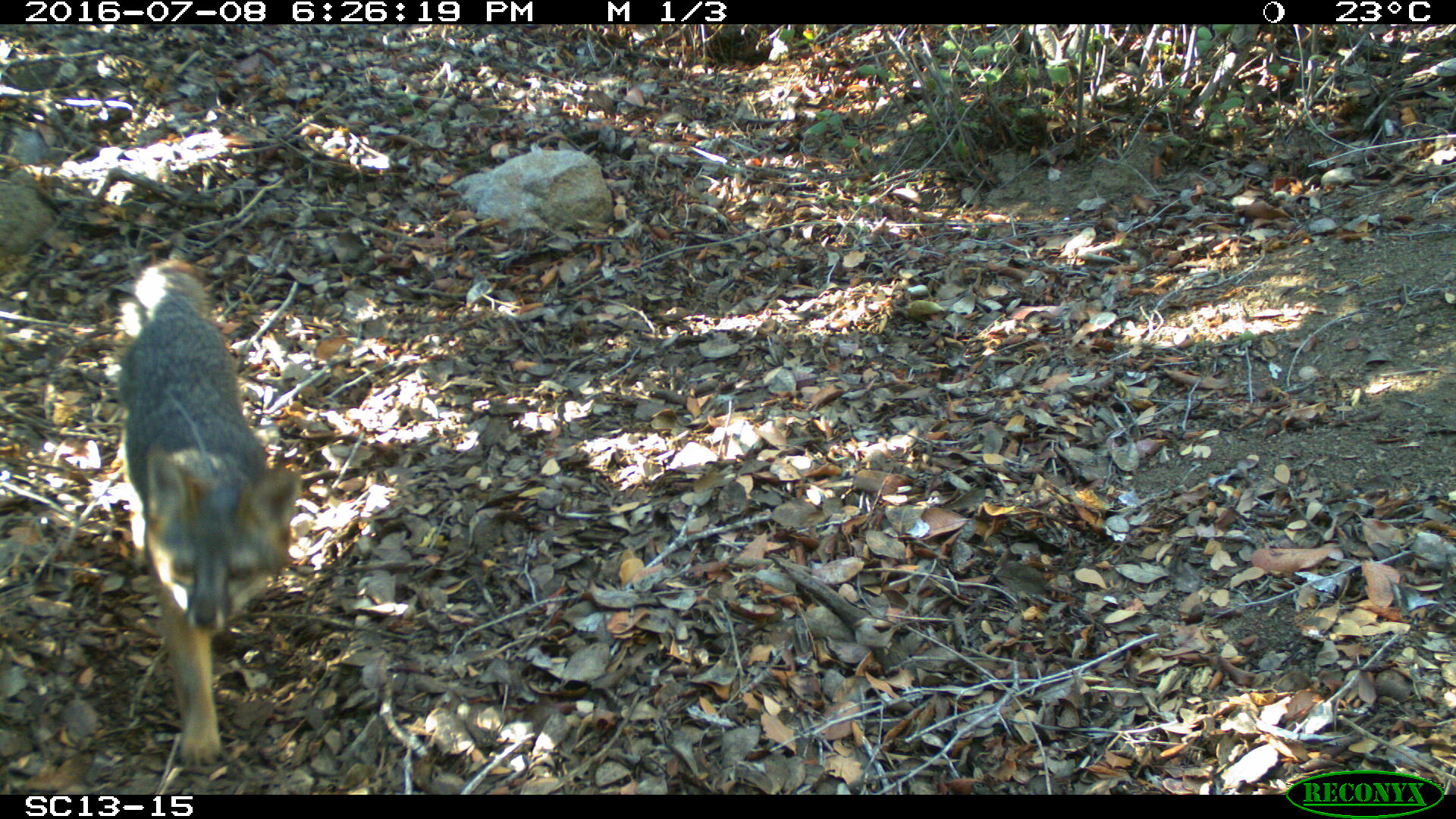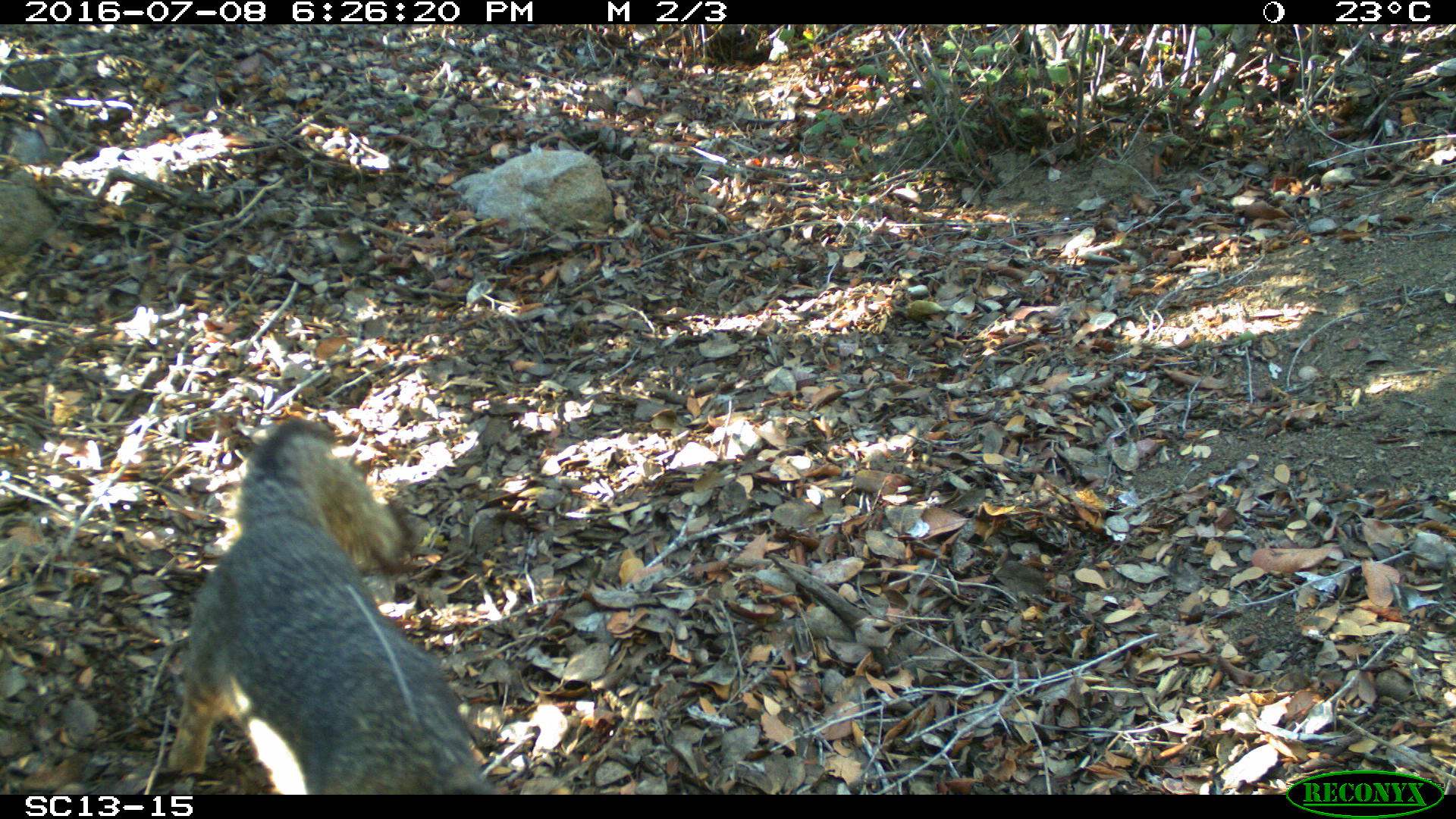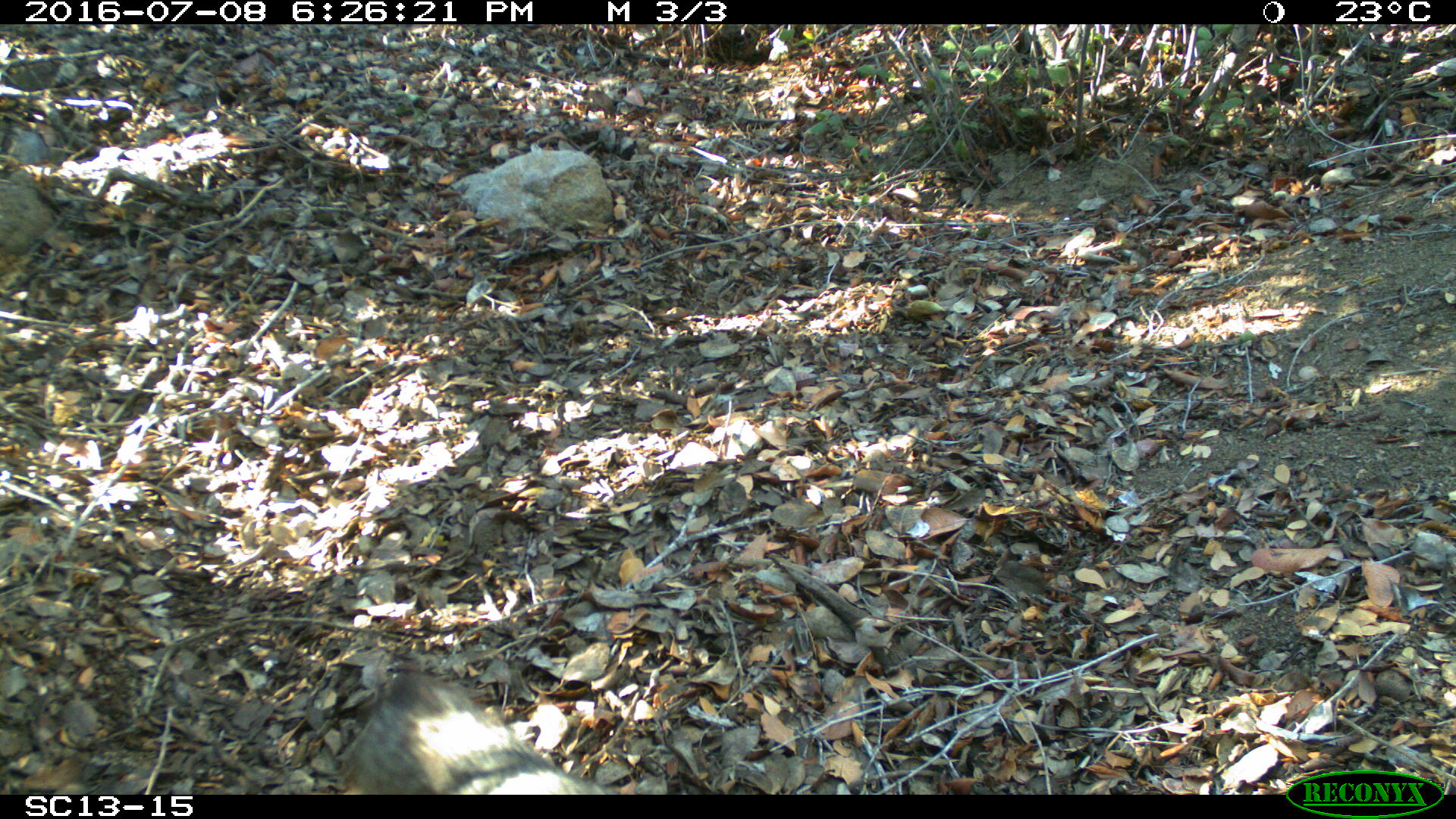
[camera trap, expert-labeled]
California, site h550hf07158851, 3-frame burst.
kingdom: Animalia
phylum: Chordata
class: Mammalia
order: Carnivora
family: Canidae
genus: Urocyon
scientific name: Urocyon littoralis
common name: island fox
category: fox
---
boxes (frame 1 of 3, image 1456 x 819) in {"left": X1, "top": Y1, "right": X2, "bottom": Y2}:
fox: {"left": 115, "top": 256, "right": 300, "bottom": 767}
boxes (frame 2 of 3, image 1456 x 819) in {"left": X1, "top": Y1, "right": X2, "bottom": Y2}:
fox: {"left": 162, "top": 418, "right": 504, "bottom": 795}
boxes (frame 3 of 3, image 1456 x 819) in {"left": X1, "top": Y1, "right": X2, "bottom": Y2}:
fox: {"left": 347, "top": 671, "right": 616, "bottom": 794}